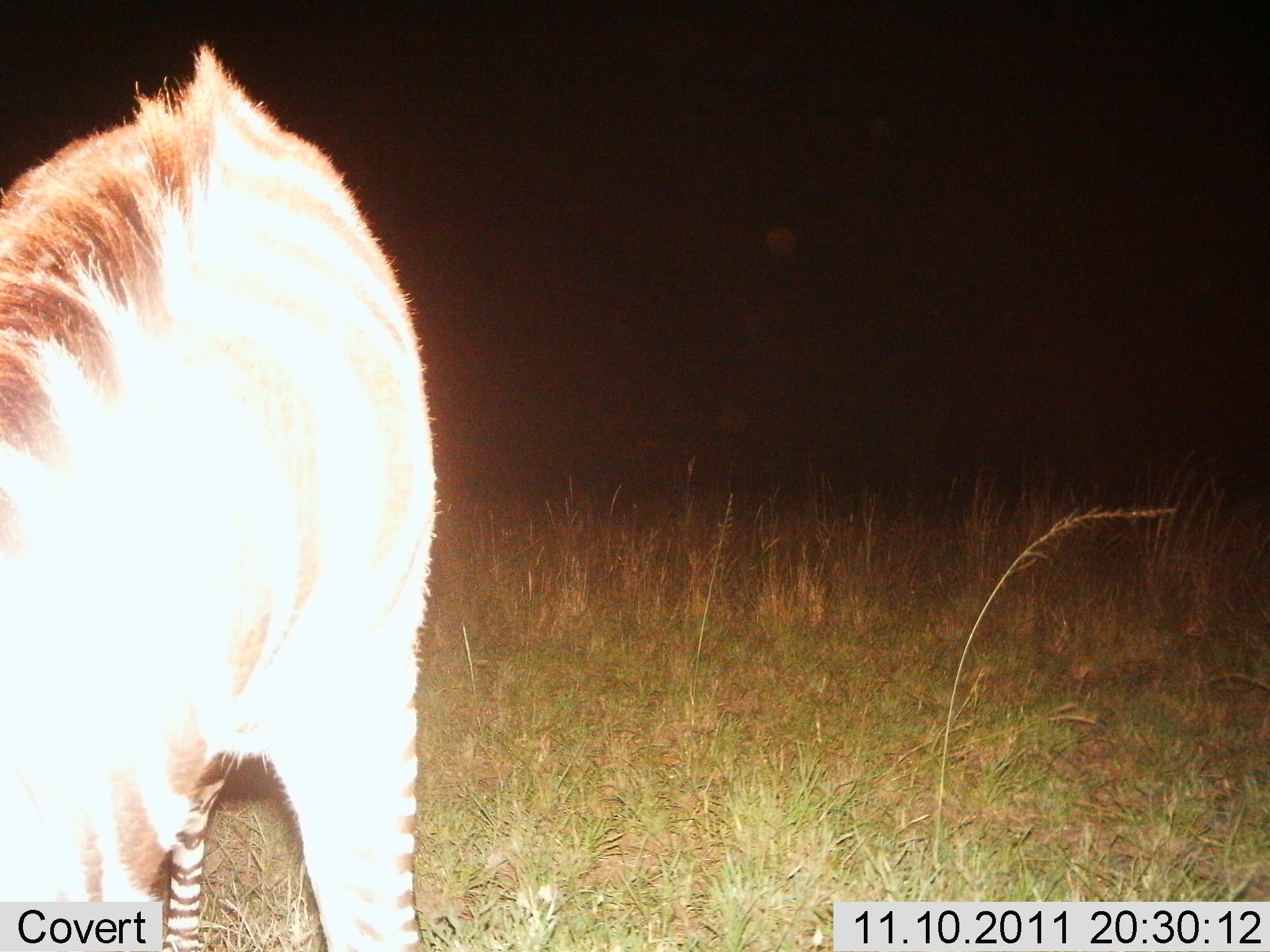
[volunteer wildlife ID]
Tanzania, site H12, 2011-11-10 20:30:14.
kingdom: Animalia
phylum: Chordata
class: Mammalia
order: Perissodactyla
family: Equidae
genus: Equus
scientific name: Equus quagga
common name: plains zebra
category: zebra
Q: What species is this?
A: Zebra (plains zebra) (Equus quagga).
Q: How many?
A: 1.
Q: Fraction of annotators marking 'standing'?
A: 92%.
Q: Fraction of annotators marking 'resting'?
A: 0%.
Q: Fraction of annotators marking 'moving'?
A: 0%.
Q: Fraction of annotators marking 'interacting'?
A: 0%.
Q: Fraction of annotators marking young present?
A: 0%.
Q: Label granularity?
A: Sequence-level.